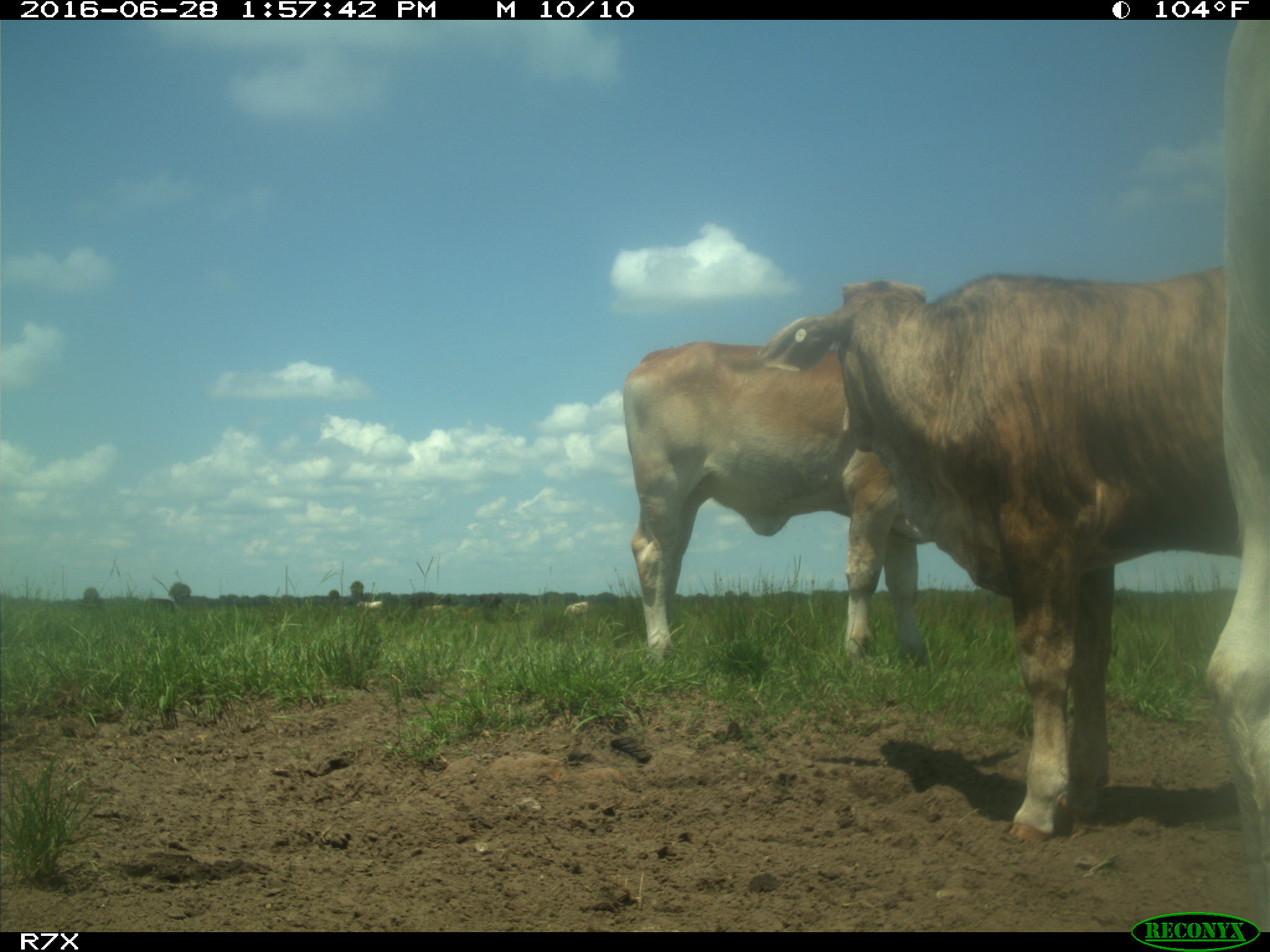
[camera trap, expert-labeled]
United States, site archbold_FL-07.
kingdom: Animalia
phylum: Chordata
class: Mammalia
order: Artiodactyla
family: Bovidae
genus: Bos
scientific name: Bos taurus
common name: domestic cow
Bos taurus (domestic cow).